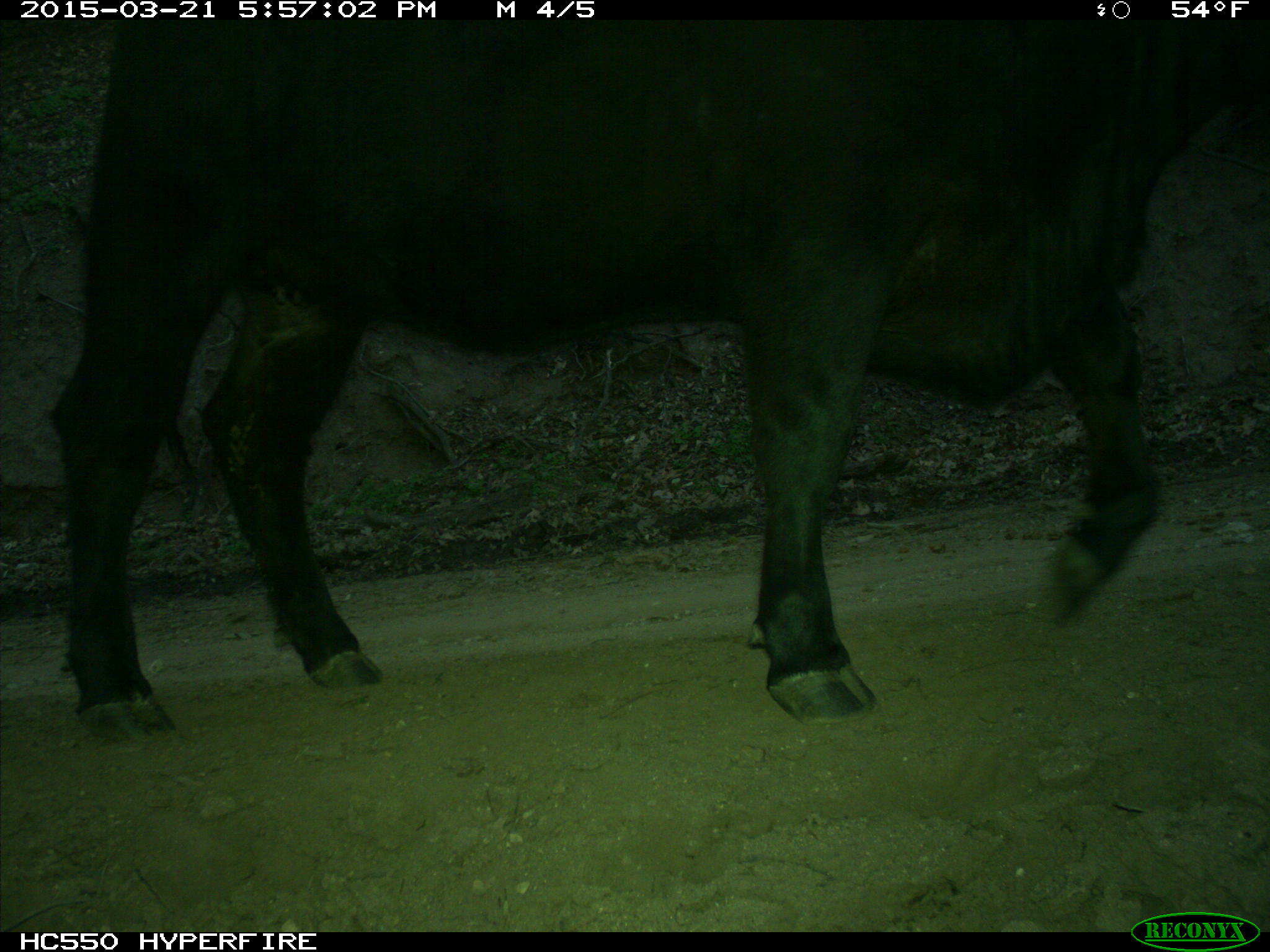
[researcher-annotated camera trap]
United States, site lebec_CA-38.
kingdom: Animalia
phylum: Chordata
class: Mammalia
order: Artiodactyla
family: Bovidae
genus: Bos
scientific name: Bos taurus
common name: domestic cow